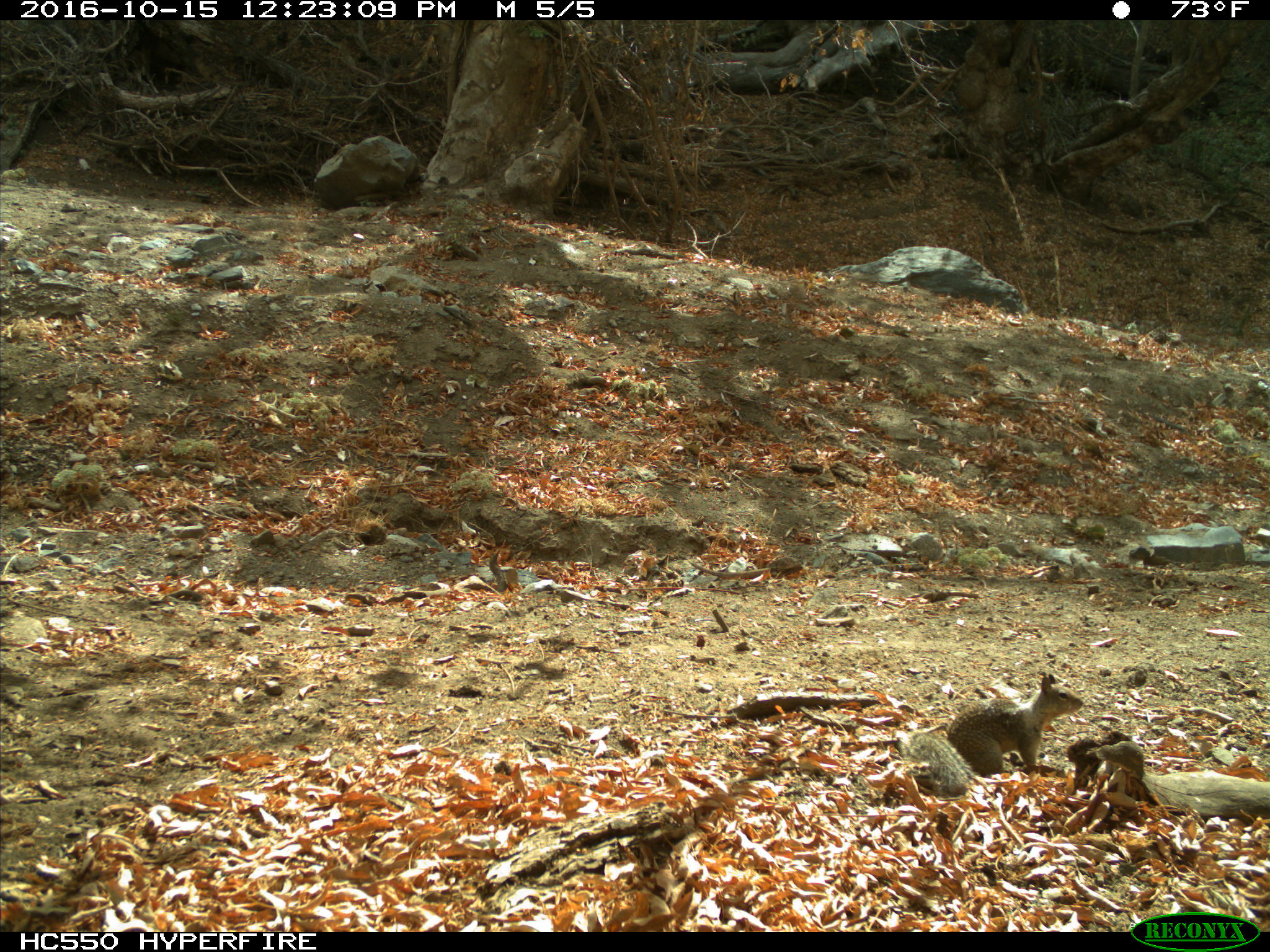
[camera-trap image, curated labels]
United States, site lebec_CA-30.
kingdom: Animalia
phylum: Chordata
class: Mammalia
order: Rodentia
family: Sciuridae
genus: Otospermophilus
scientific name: Otospermophilus beecheyi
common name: california ground squirrel